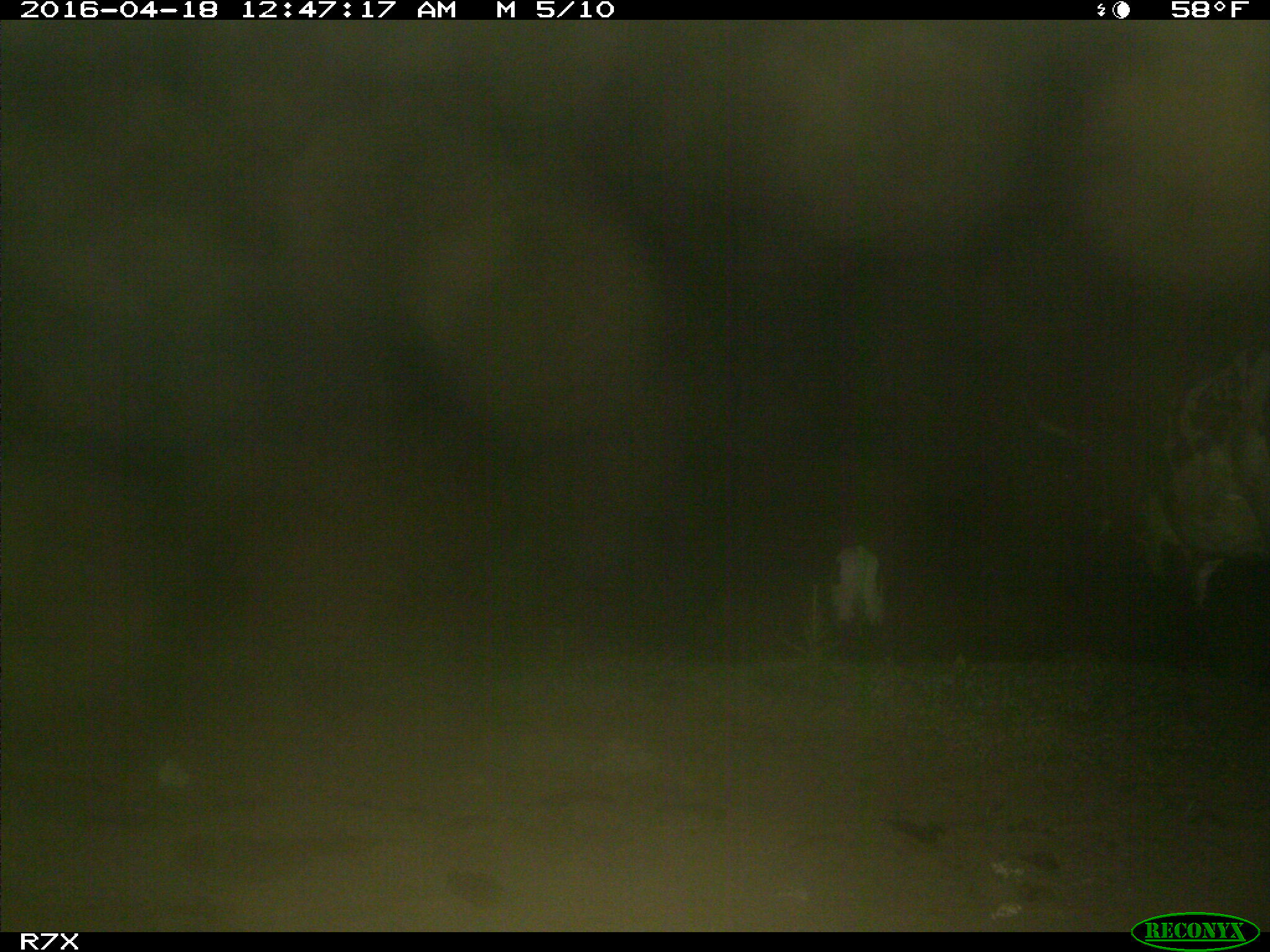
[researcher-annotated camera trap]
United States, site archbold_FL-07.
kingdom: Animalia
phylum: Chordata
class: Mammalia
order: Artiodactyla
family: Bovidae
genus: Bos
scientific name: Bos taurus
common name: domestic cow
Bos taurus (domestic cow).